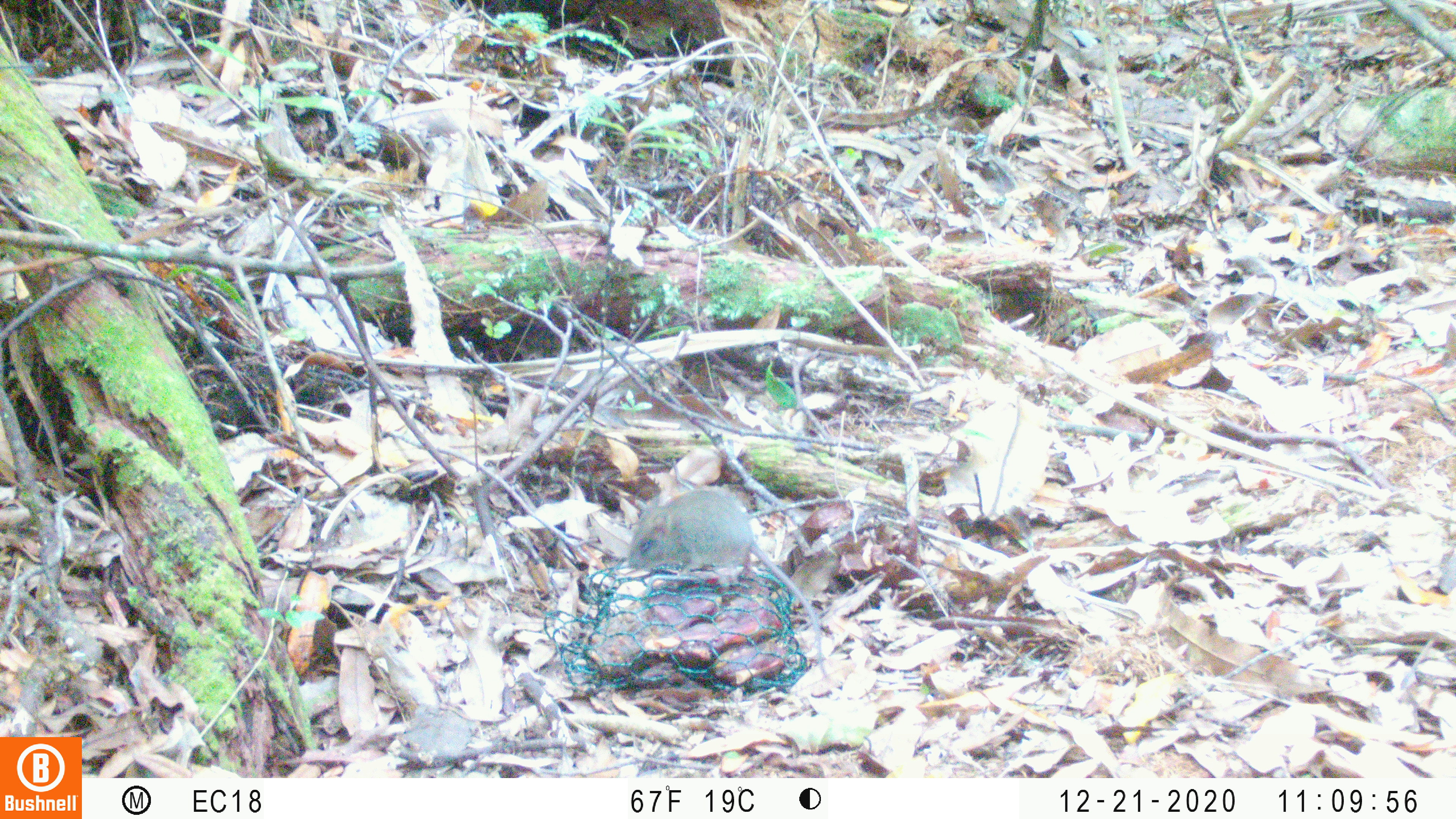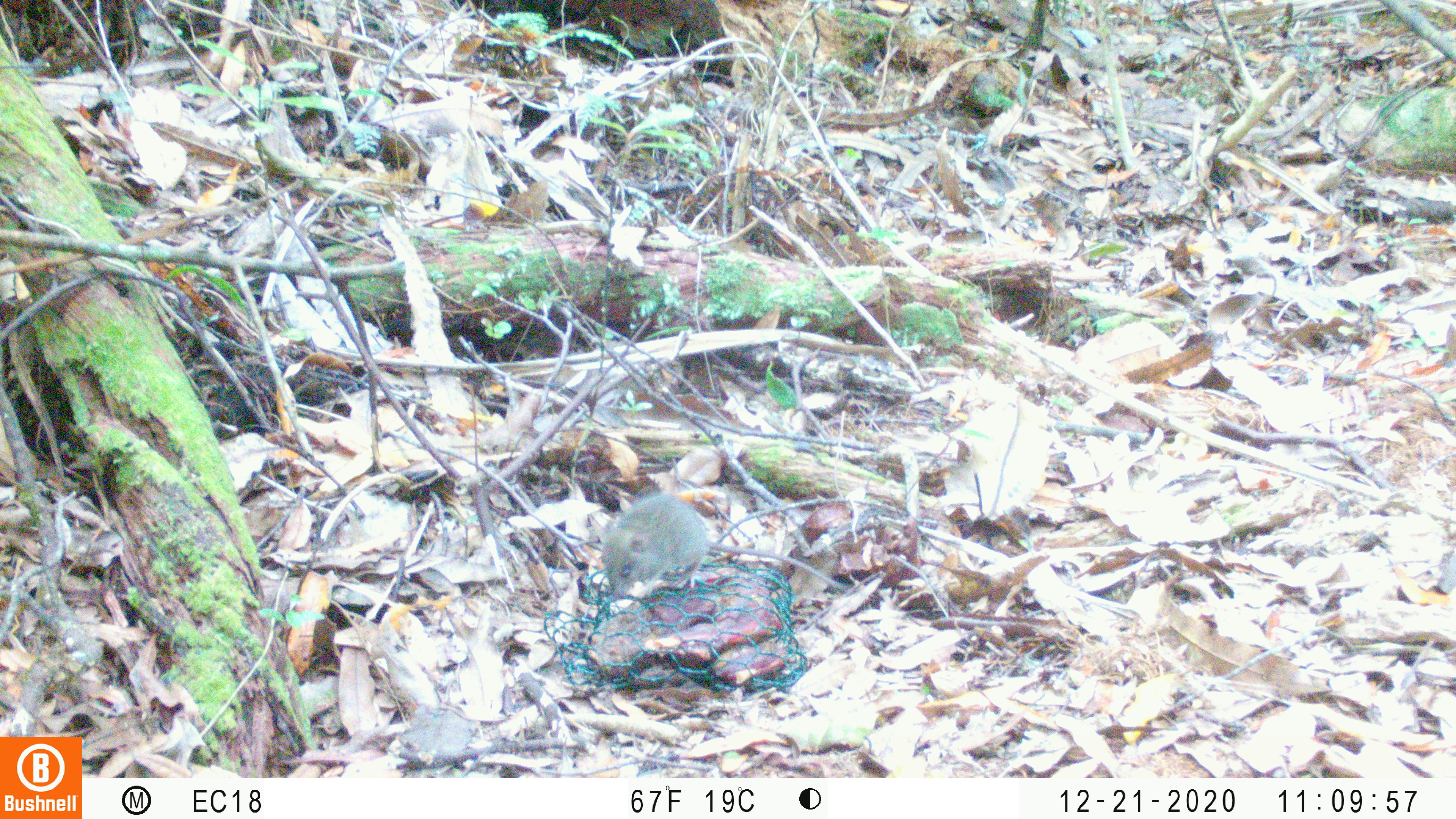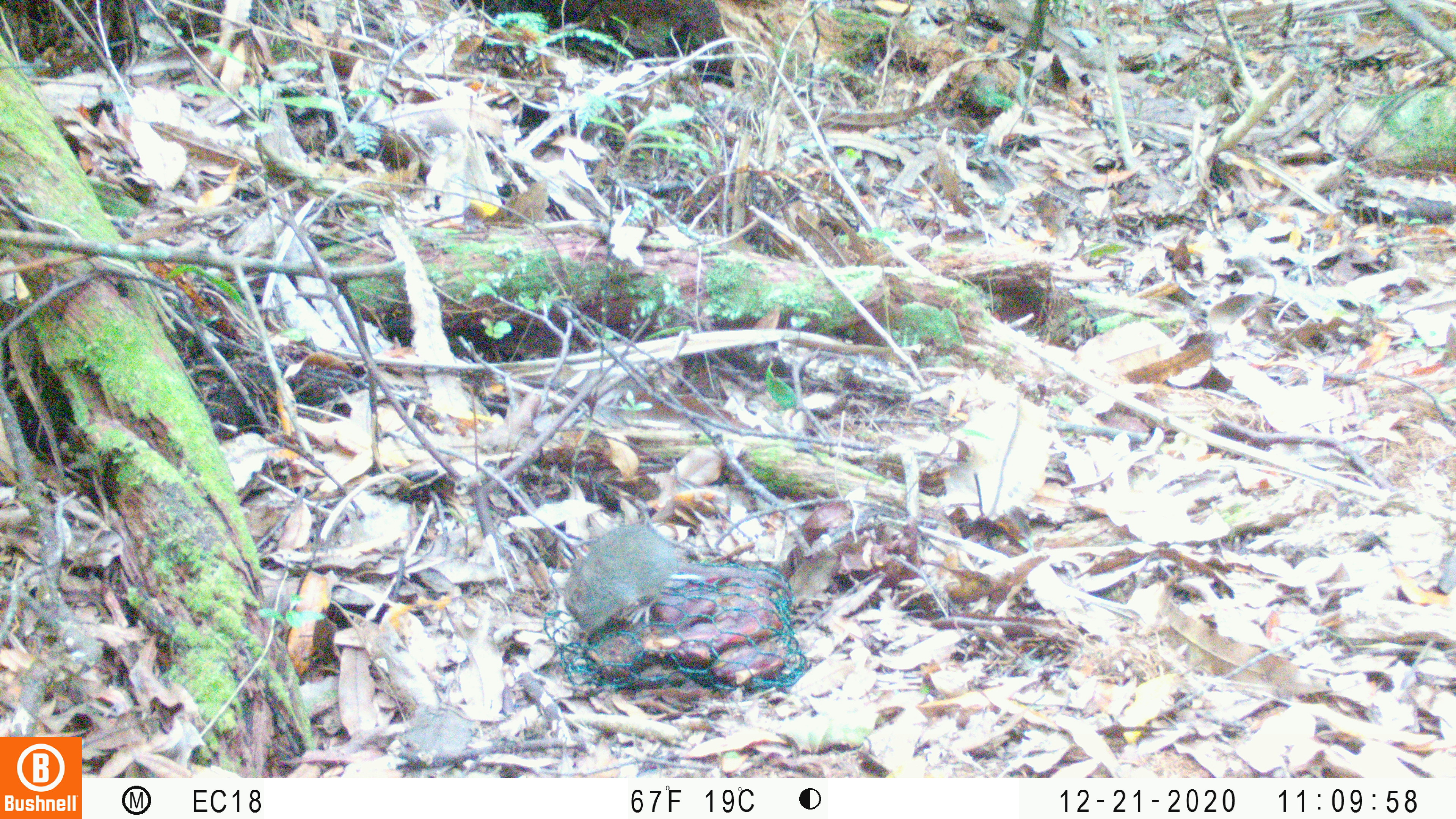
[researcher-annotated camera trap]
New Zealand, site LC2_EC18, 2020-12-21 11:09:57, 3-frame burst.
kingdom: Animalia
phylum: Chordata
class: Mammalia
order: Rodentia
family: Muridae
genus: Mus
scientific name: Mus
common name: mouse